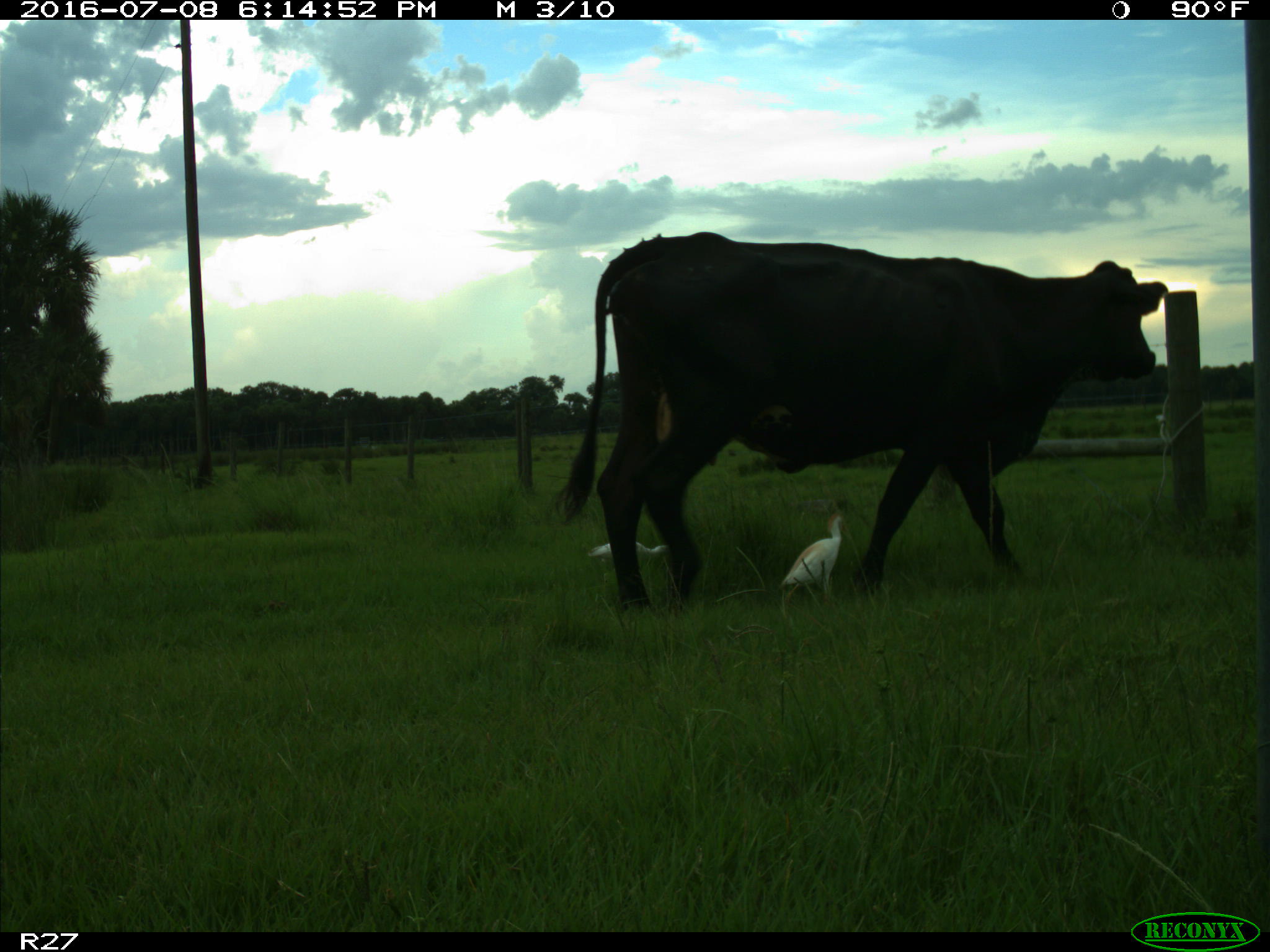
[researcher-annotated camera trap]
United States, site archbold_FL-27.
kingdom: Animalia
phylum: Chordata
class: Mammalia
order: Artiodactyla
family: Bovidae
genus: Bos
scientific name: Bos taurus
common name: domestic cow